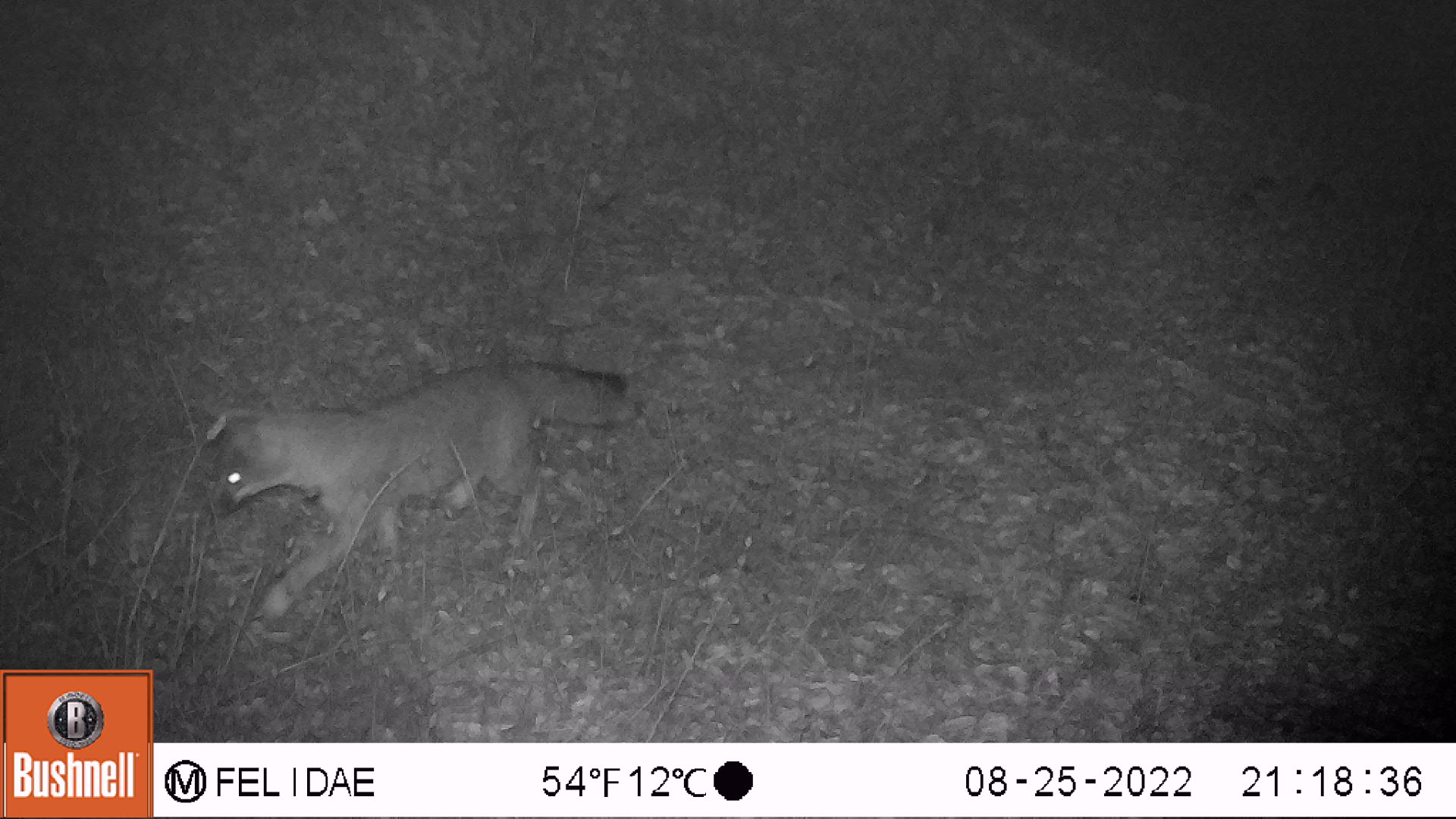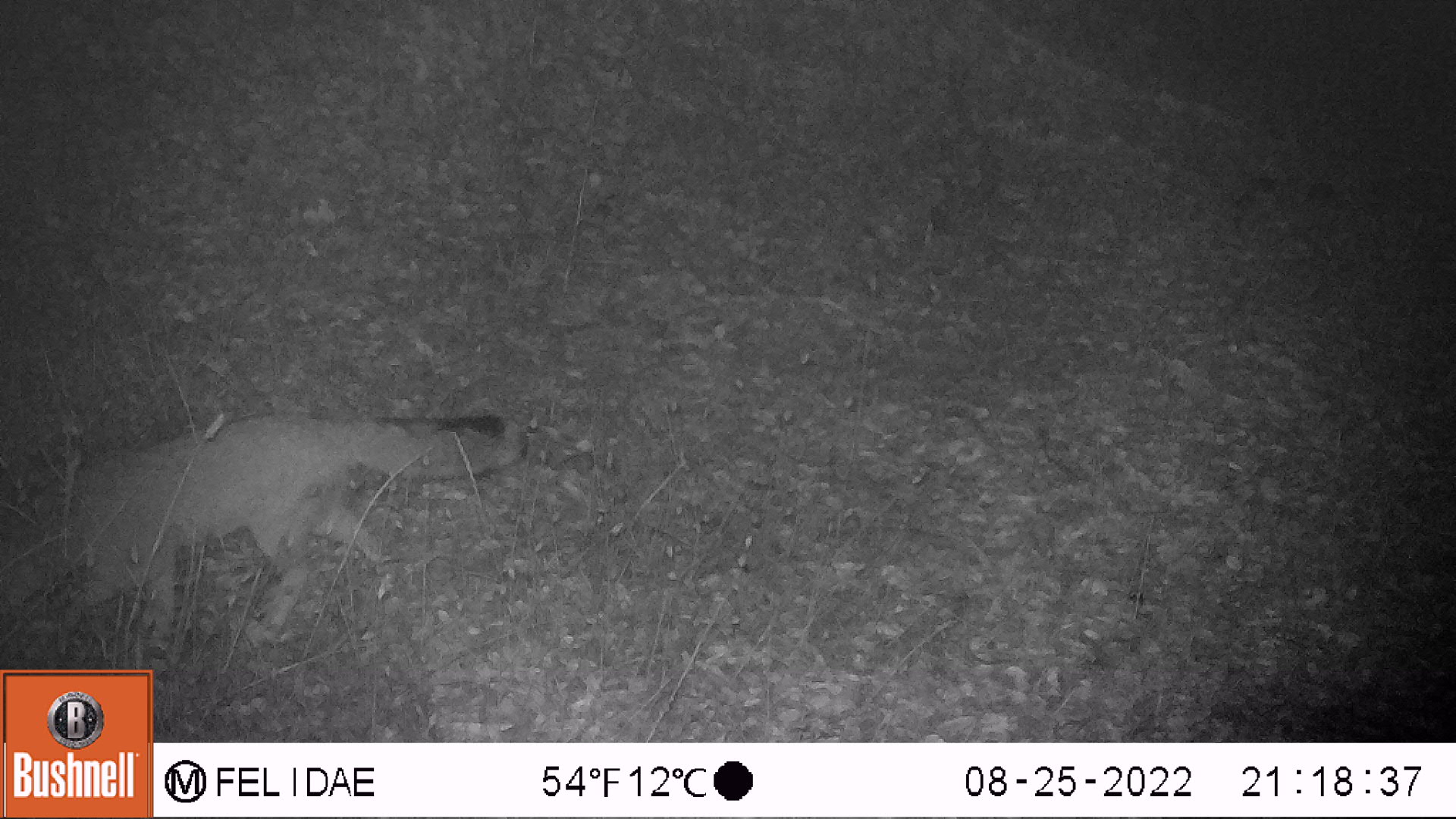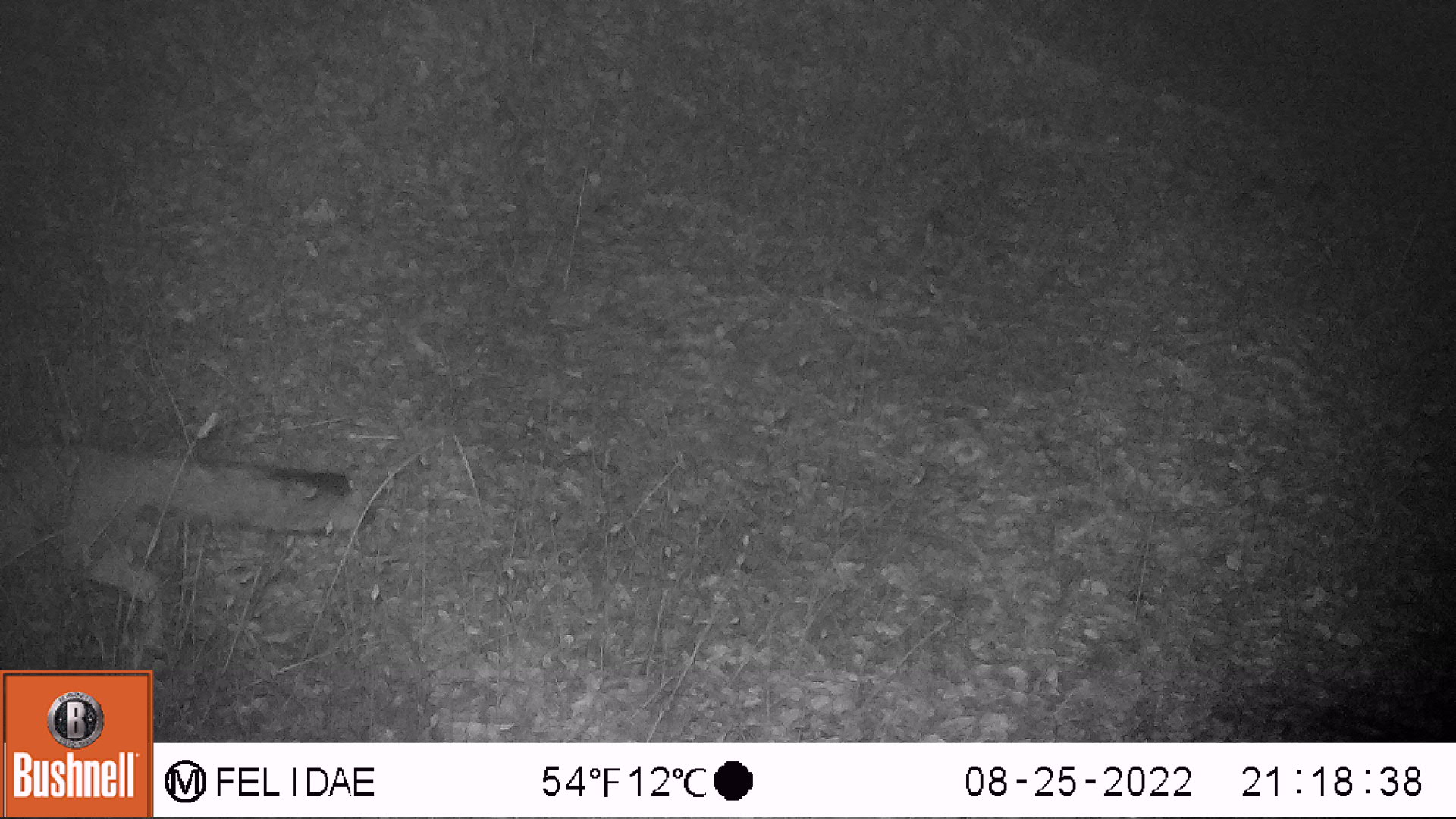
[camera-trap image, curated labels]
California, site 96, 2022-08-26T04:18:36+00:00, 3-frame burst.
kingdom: Animalia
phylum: Chordata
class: Mammalia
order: Carnivora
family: Canidae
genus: Urocyon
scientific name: Urocyon cinereoargenteus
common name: gray fox